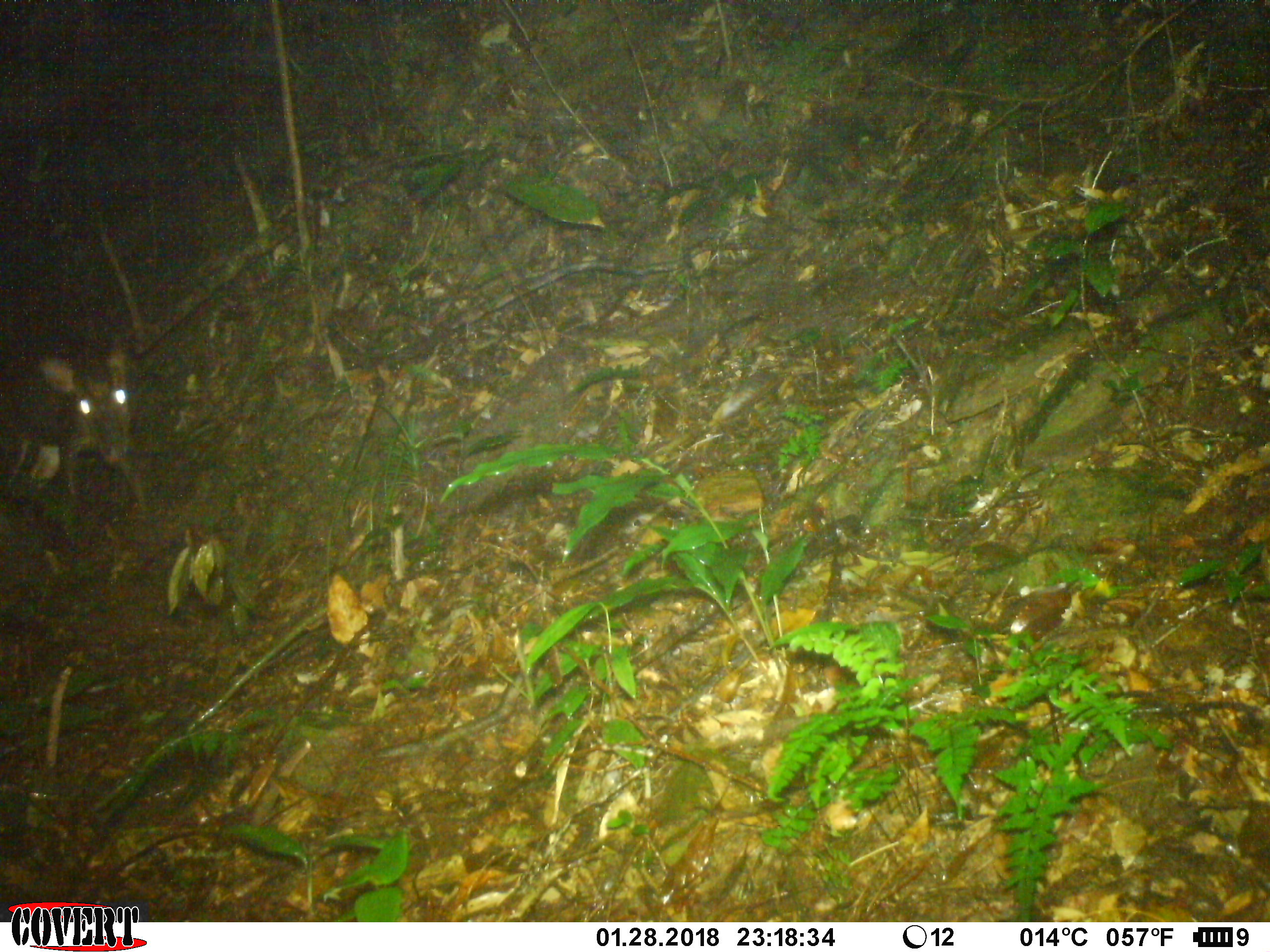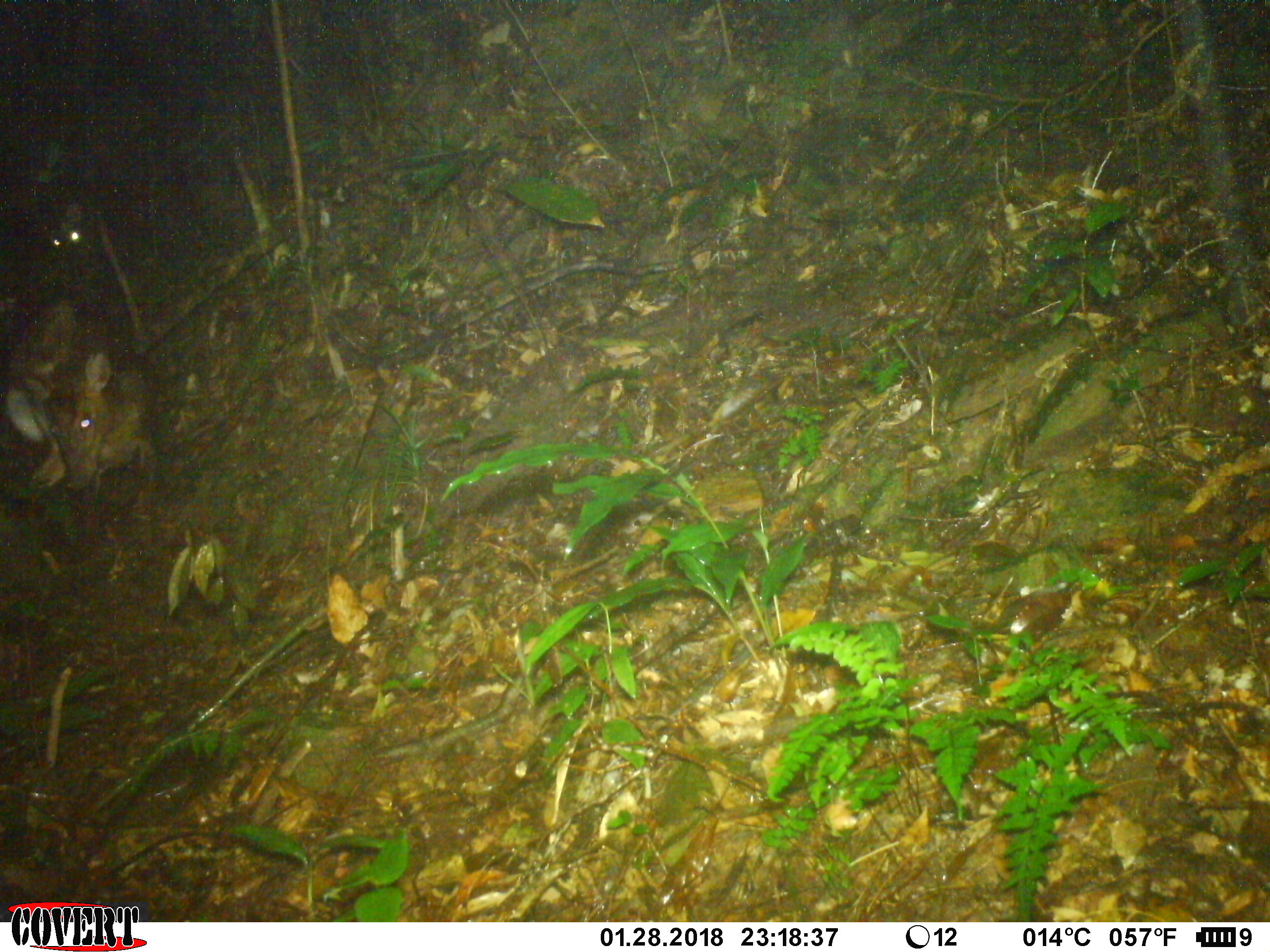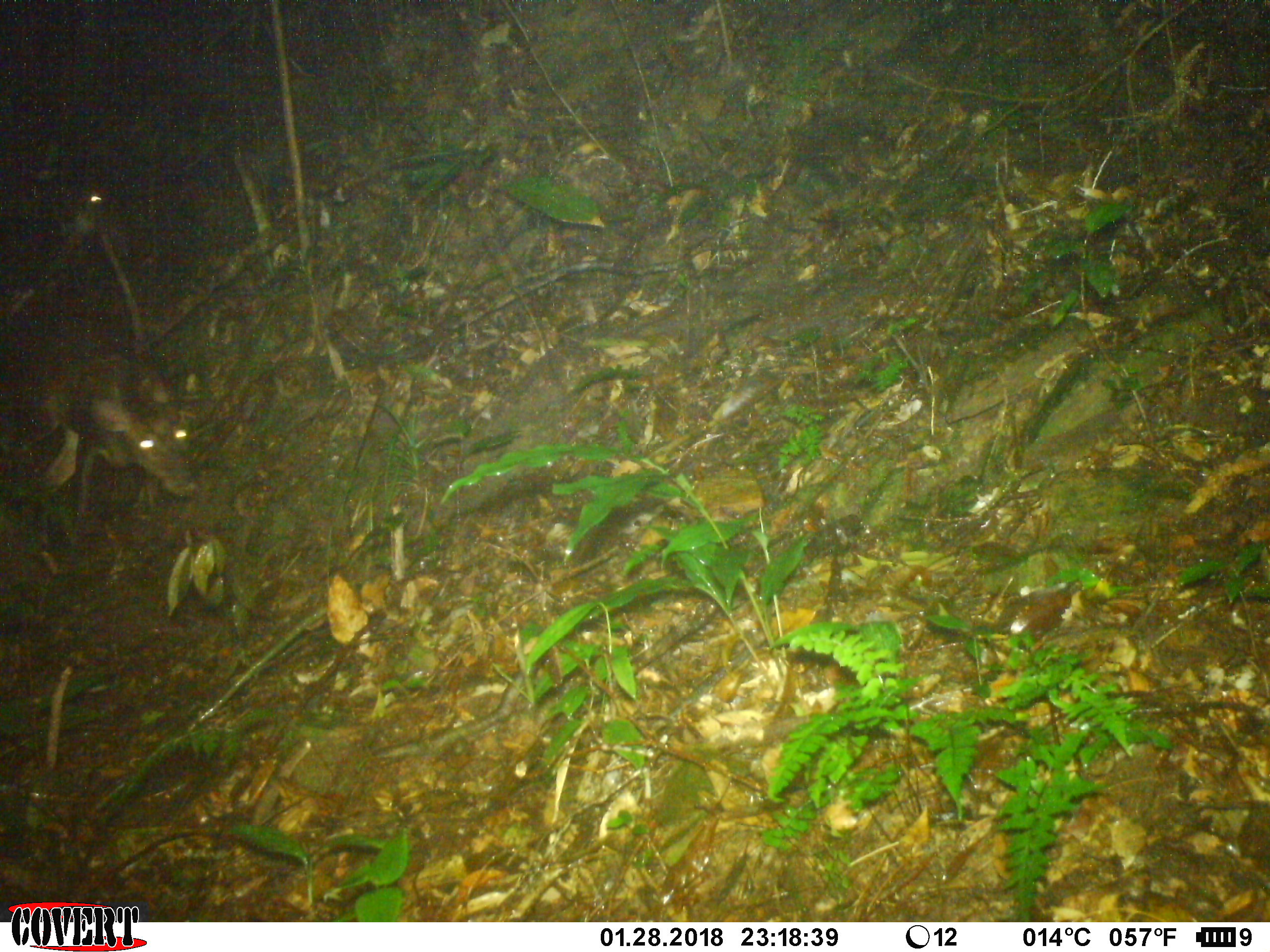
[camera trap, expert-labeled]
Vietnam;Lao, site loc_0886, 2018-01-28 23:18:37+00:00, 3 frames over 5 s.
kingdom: Animalia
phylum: Chordata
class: Mammalia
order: Artiodactyla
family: Cervidae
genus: Muntiacus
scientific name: Muntiacus rooseveltorum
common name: roosevelt's muntjac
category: roosevelts muntjac group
Roosevelts muntjac group (roosevelt's muntjac) (Muntiacus rooseveltorum). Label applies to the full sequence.